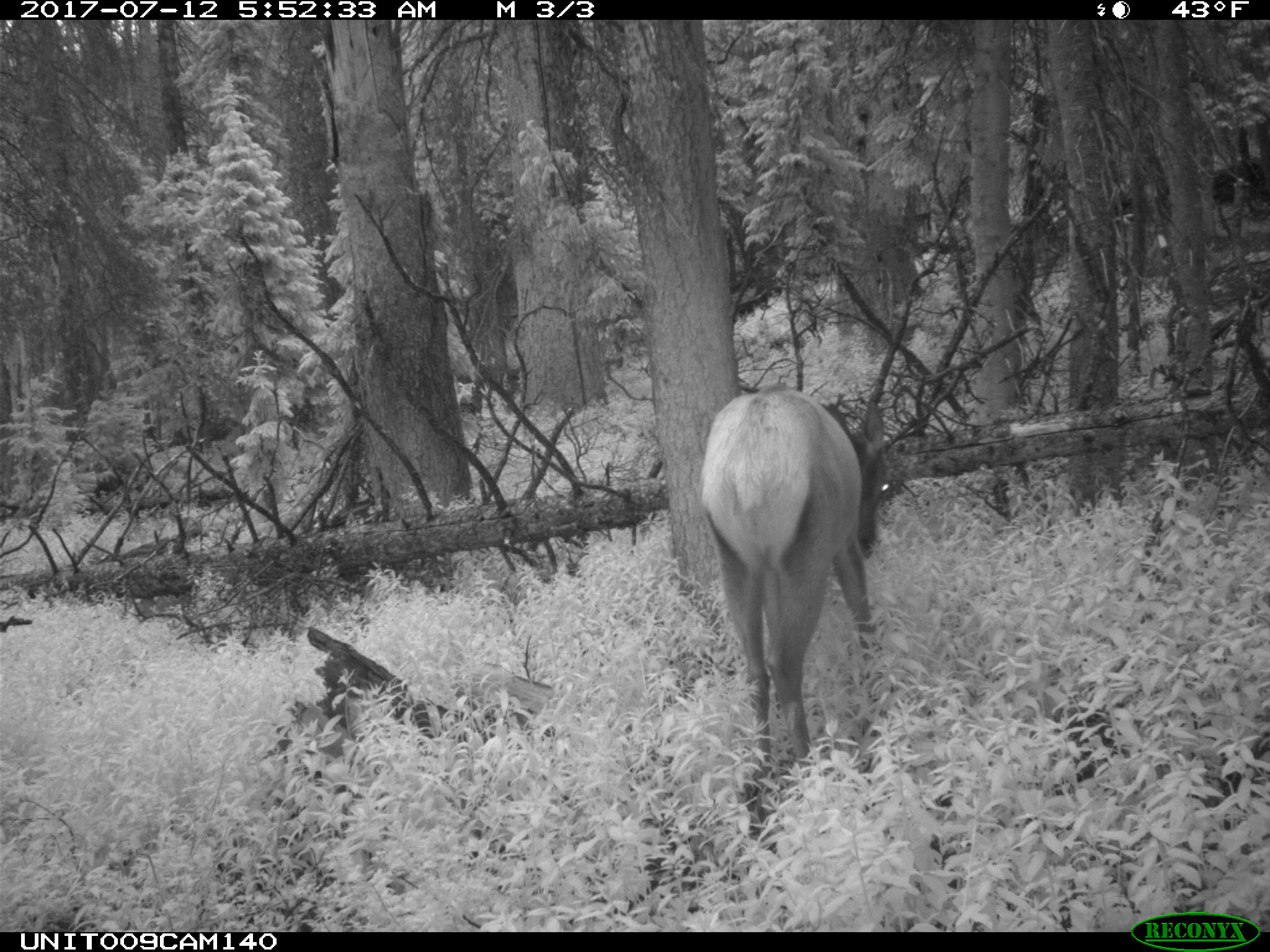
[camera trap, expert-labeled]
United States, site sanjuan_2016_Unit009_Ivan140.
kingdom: Animalia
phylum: Chordata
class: Mammalia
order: Artiodactyla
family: Cervidae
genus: Cervus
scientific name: Cervus elaphus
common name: red deer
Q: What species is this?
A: Cervus elaphus (red deer).